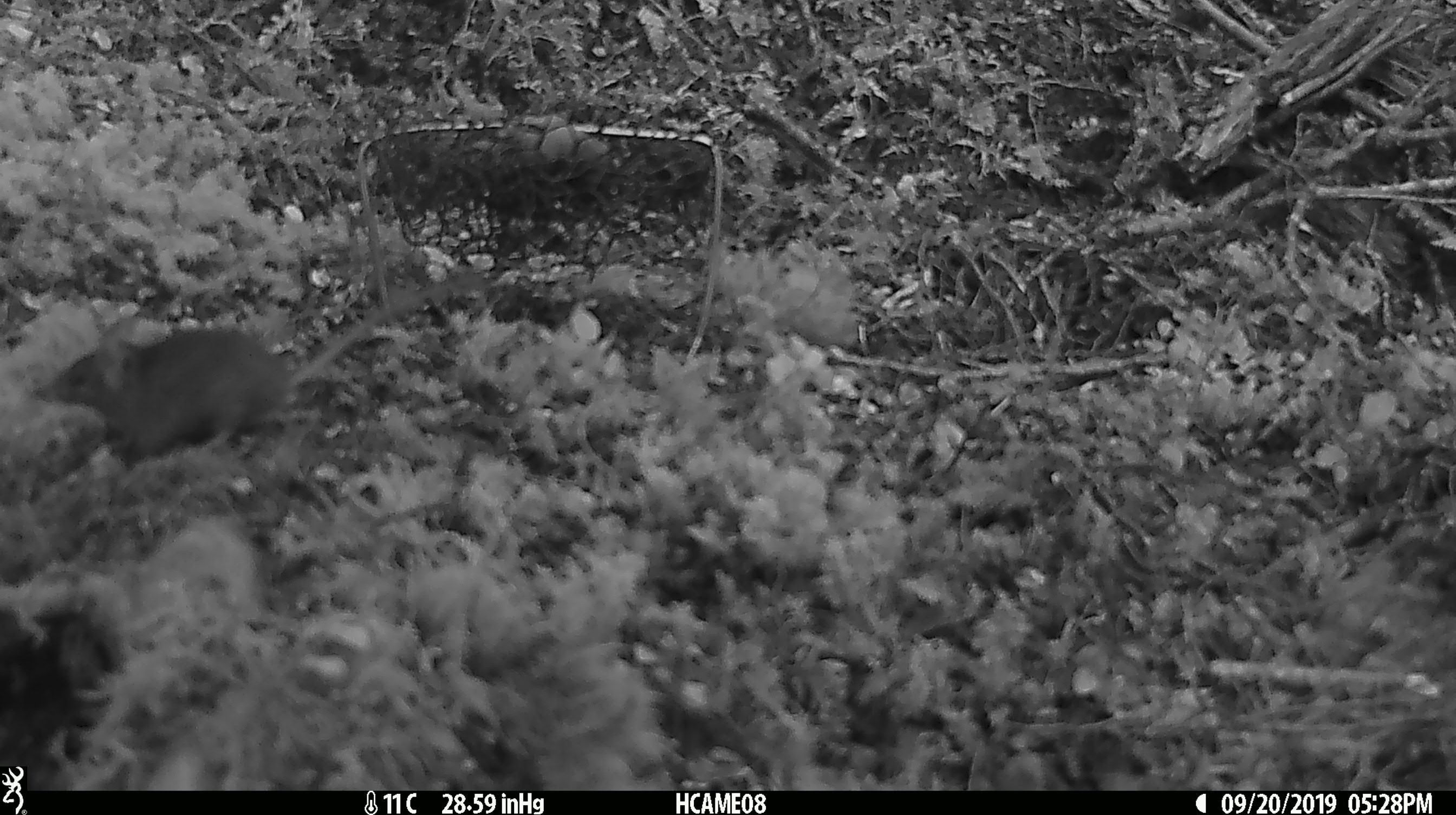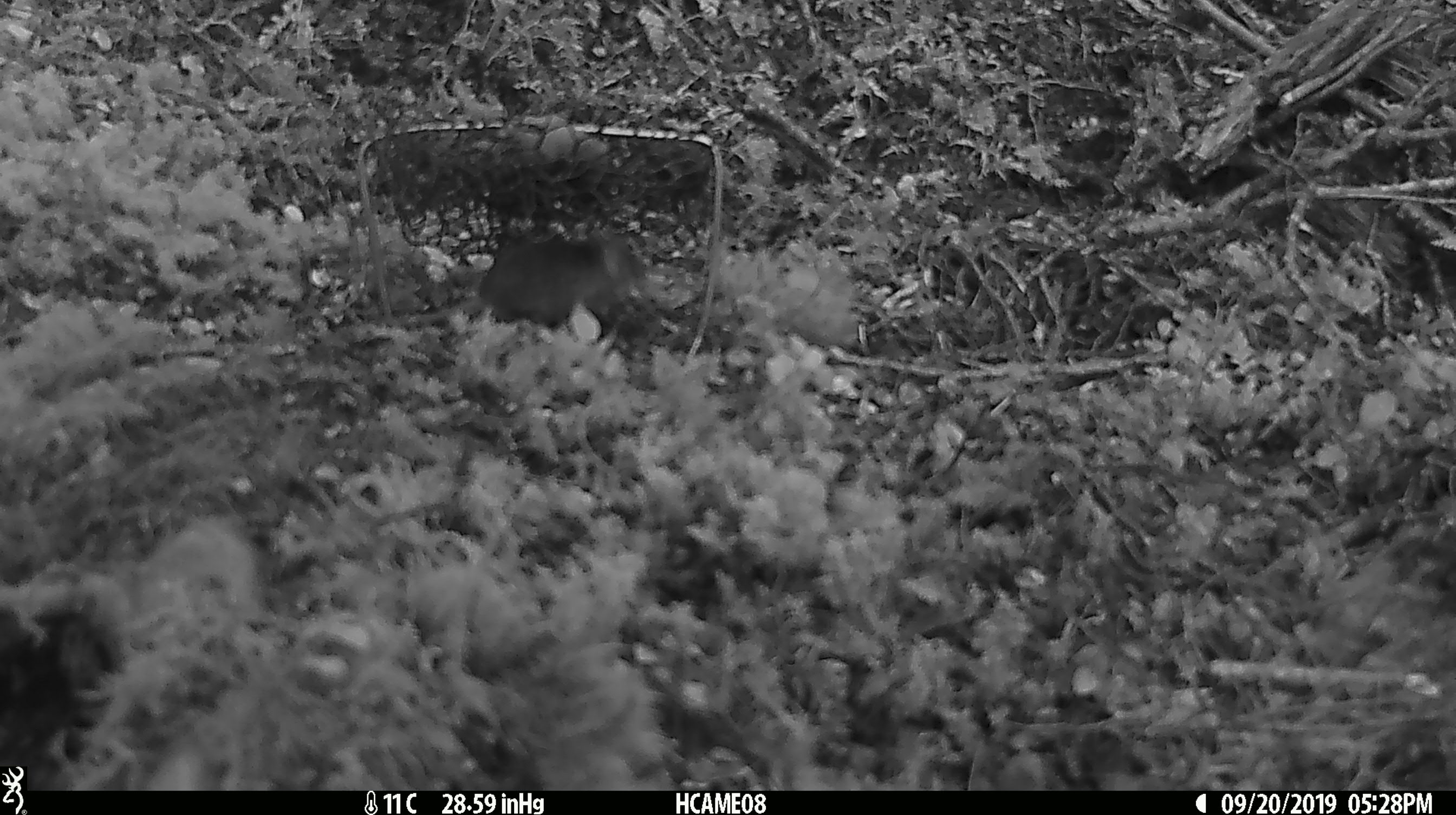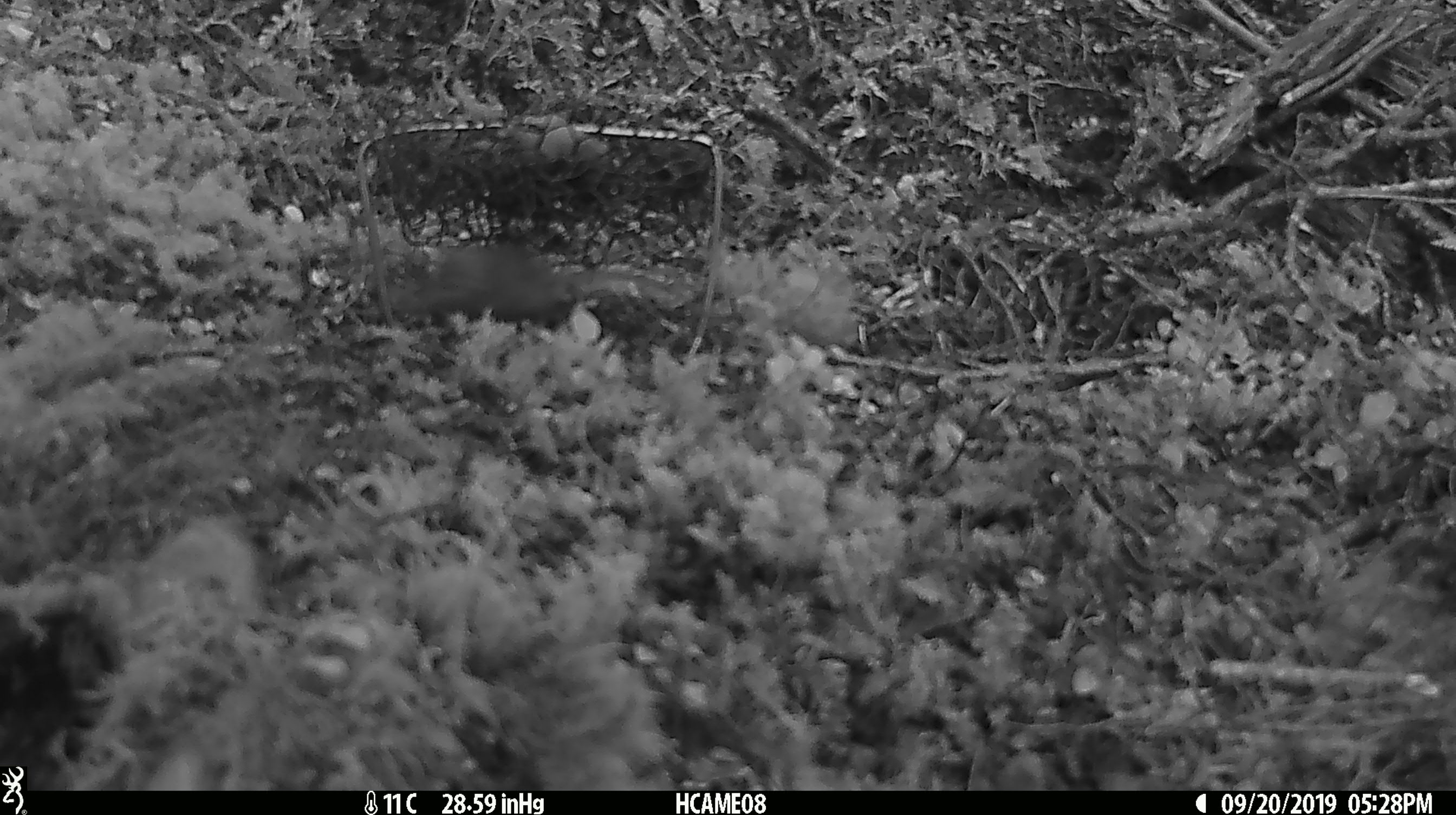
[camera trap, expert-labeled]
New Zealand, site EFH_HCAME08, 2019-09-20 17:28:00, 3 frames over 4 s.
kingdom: Animalia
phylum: Chordata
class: Mammalia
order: Rodentia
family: Muridae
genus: Mus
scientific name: Mus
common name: mouse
Mouse (Mus).